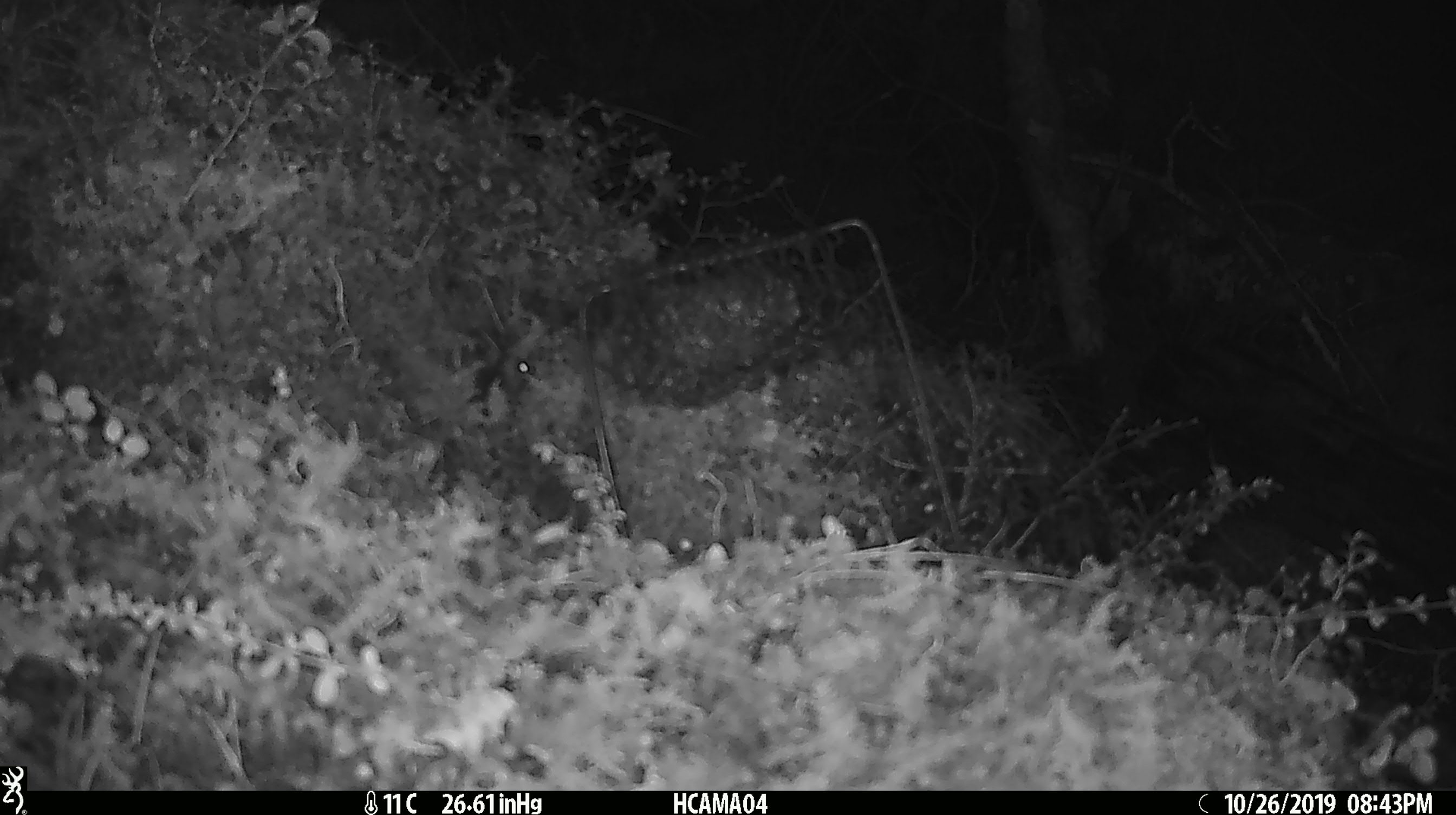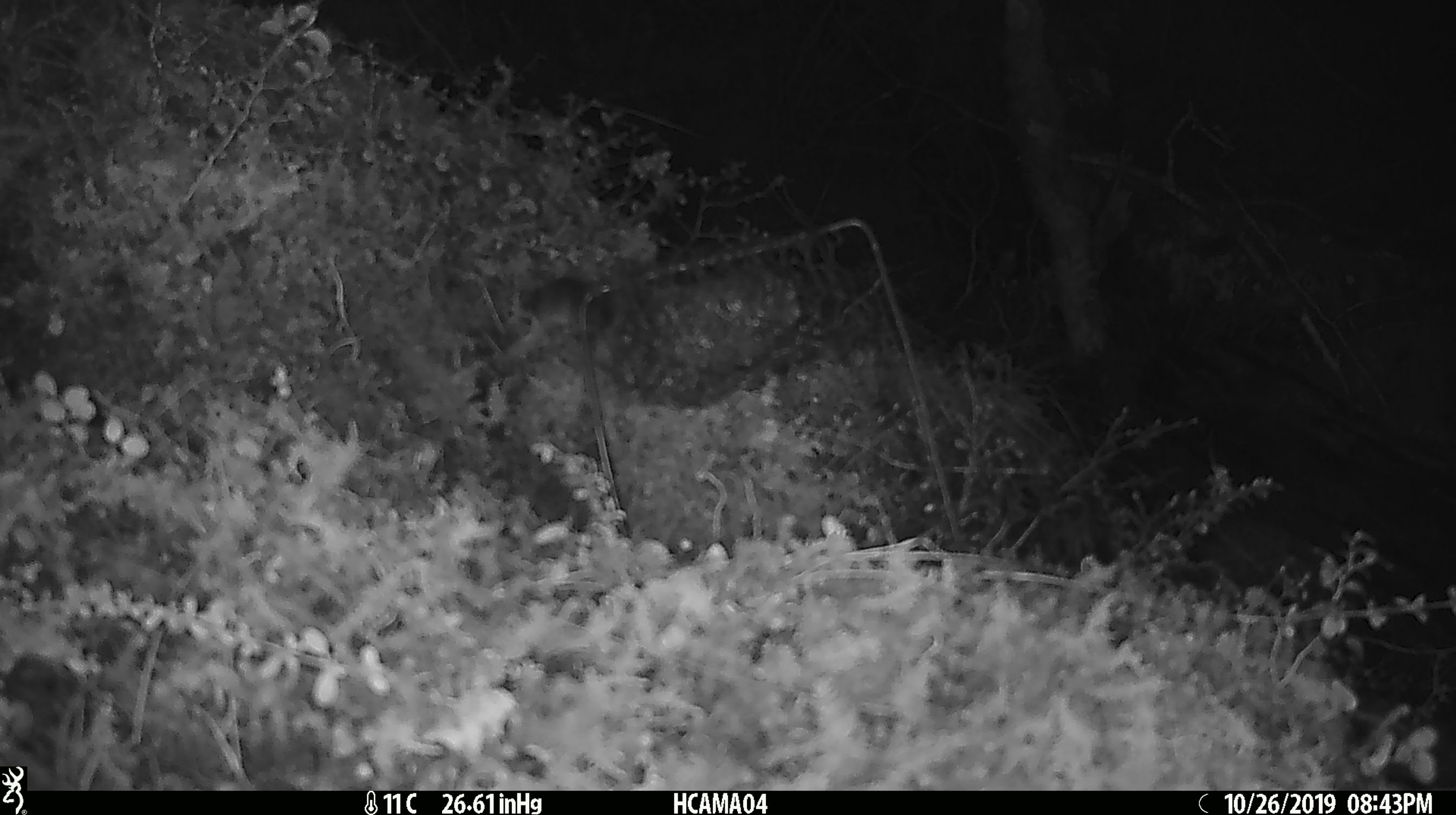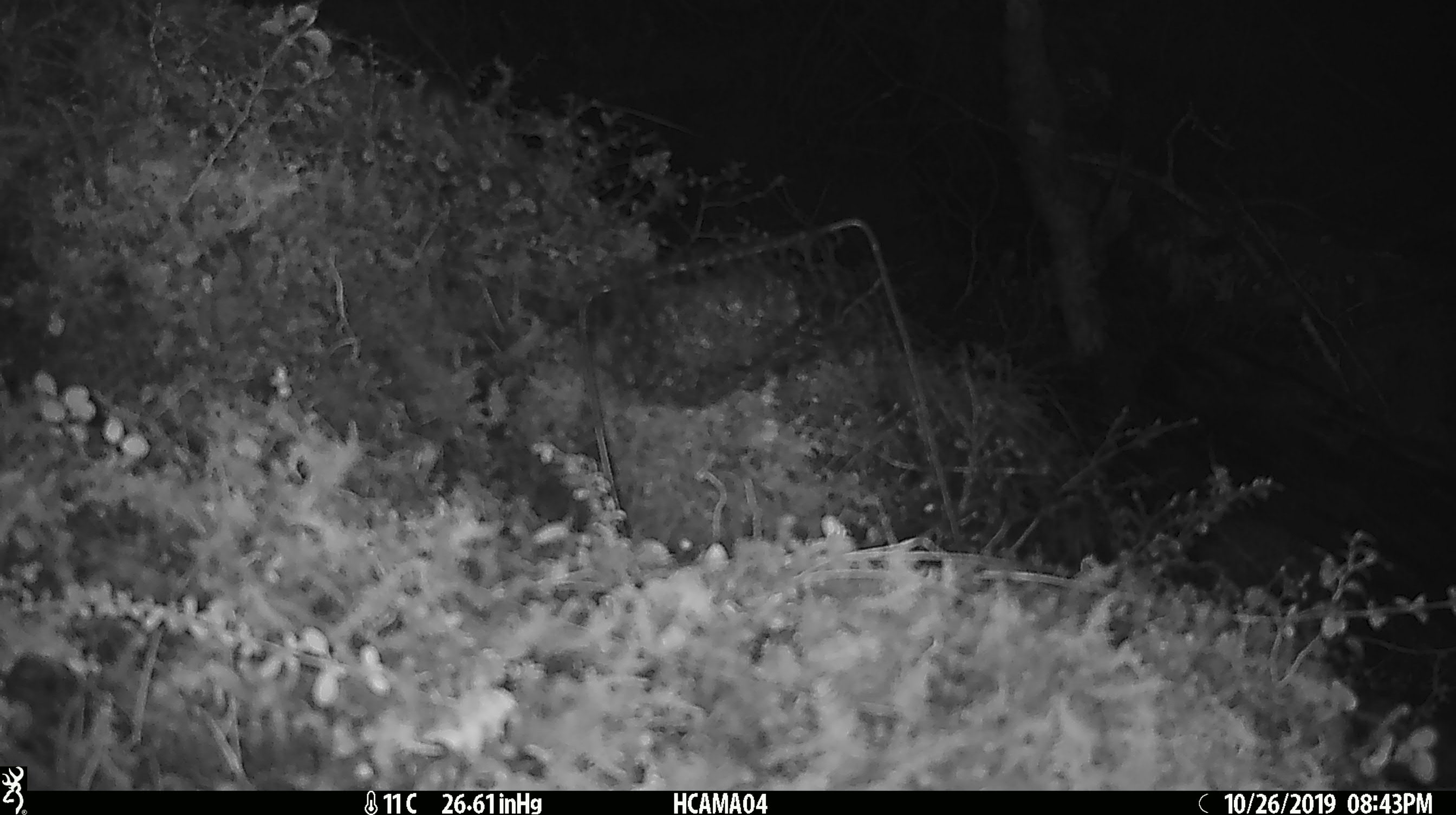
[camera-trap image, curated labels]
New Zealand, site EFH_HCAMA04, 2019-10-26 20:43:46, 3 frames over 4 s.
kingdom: Animalia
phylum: Chordata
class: Mammalia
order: Rodentia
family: Muridae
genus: Mus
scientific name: Mus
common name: mouse